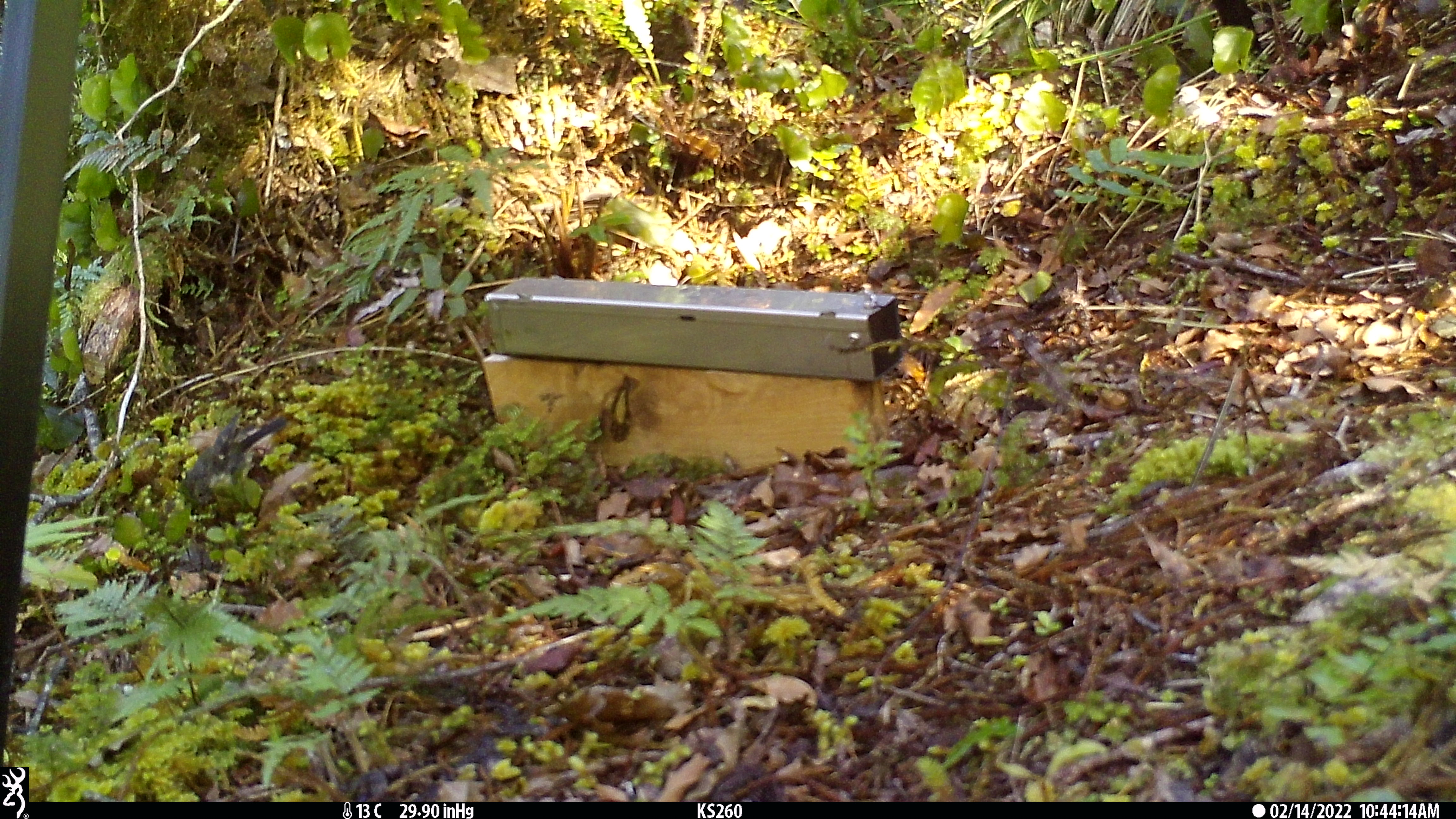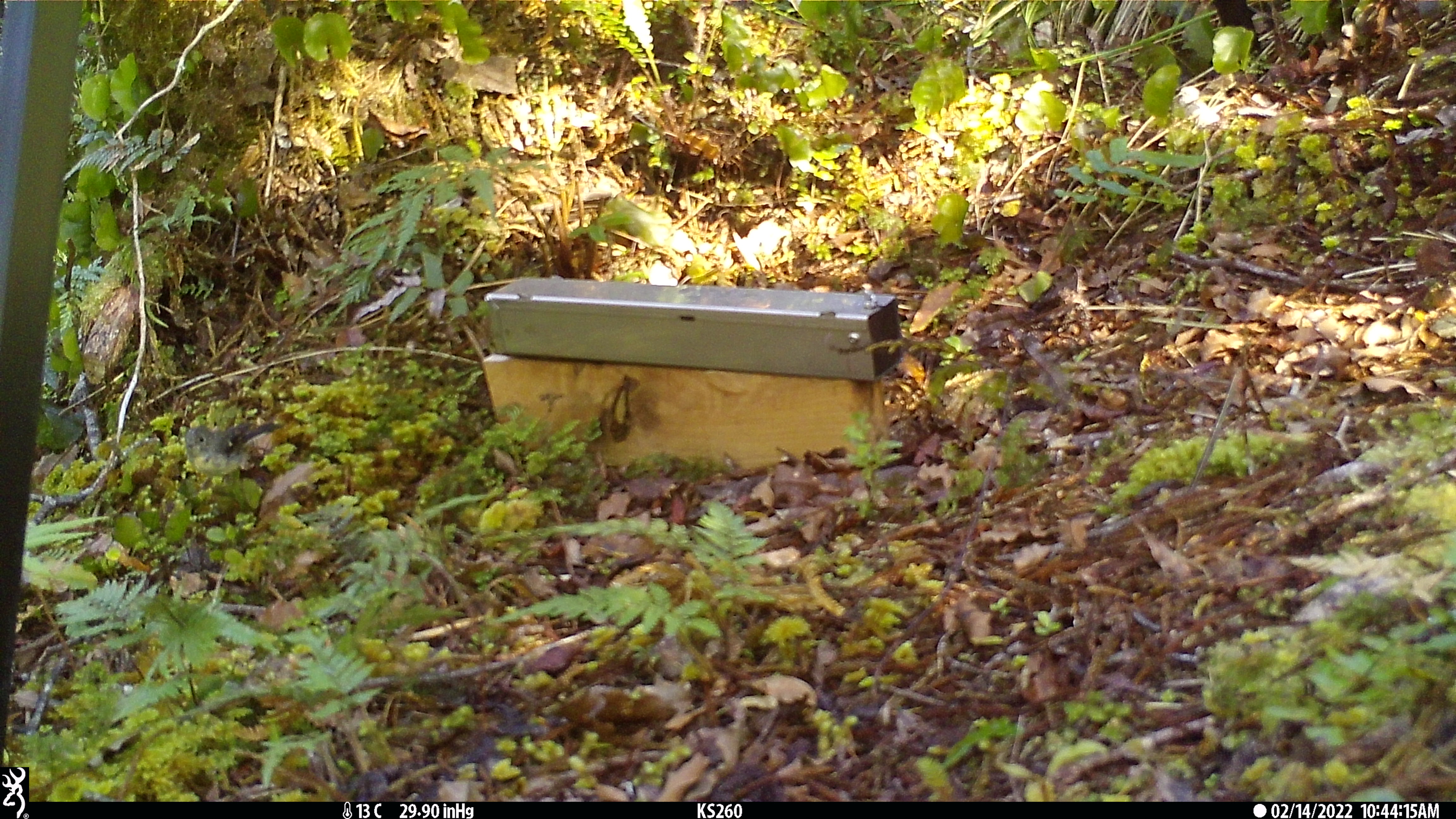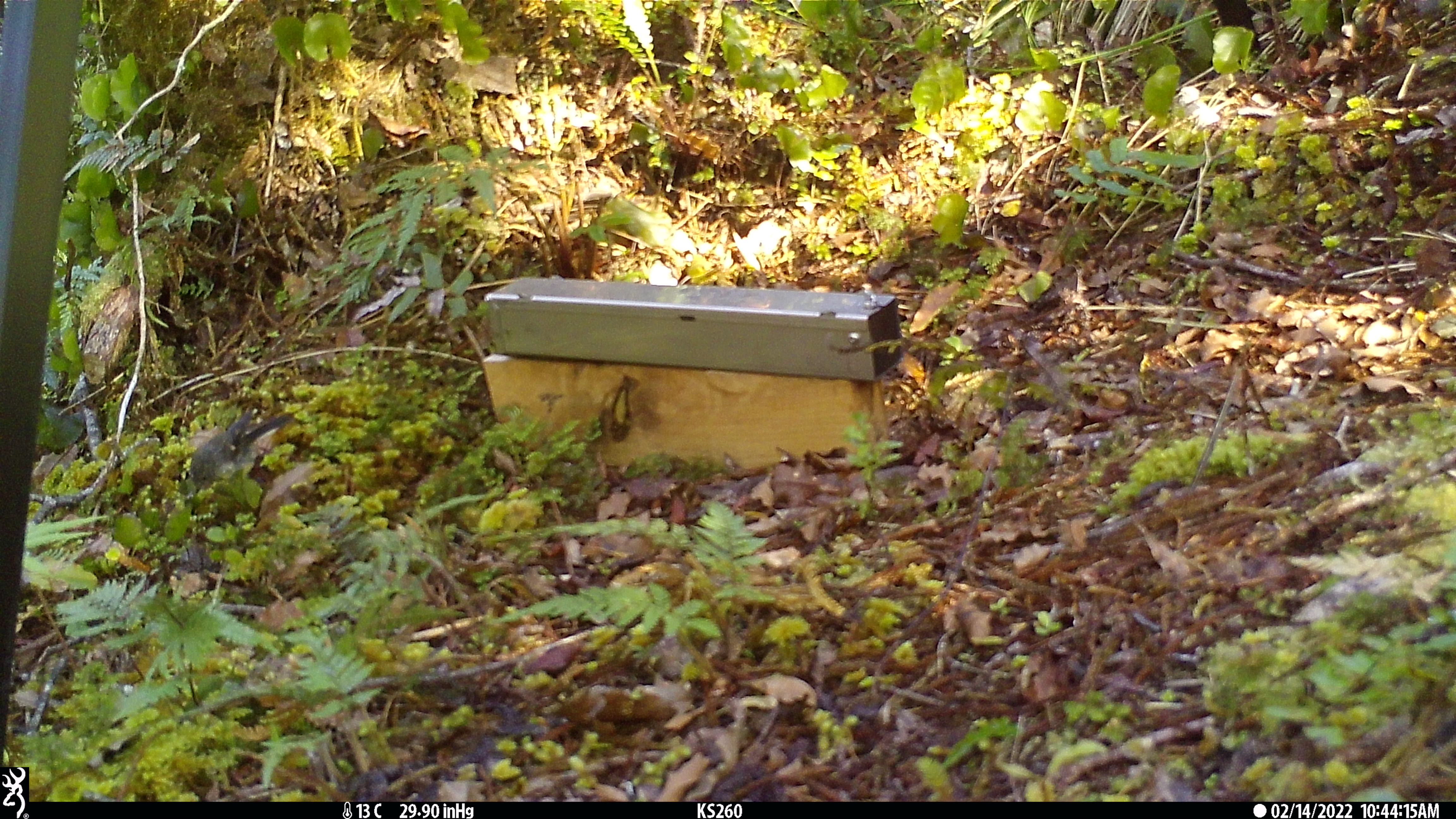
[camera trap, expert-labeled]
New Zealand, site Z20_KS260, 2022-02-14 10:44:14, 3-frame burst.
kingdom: Animalia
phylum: Chordata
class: Aves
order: Passeriformes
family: Petroicidae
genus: Petroica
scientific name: Petroica macrocephala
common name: tomtit